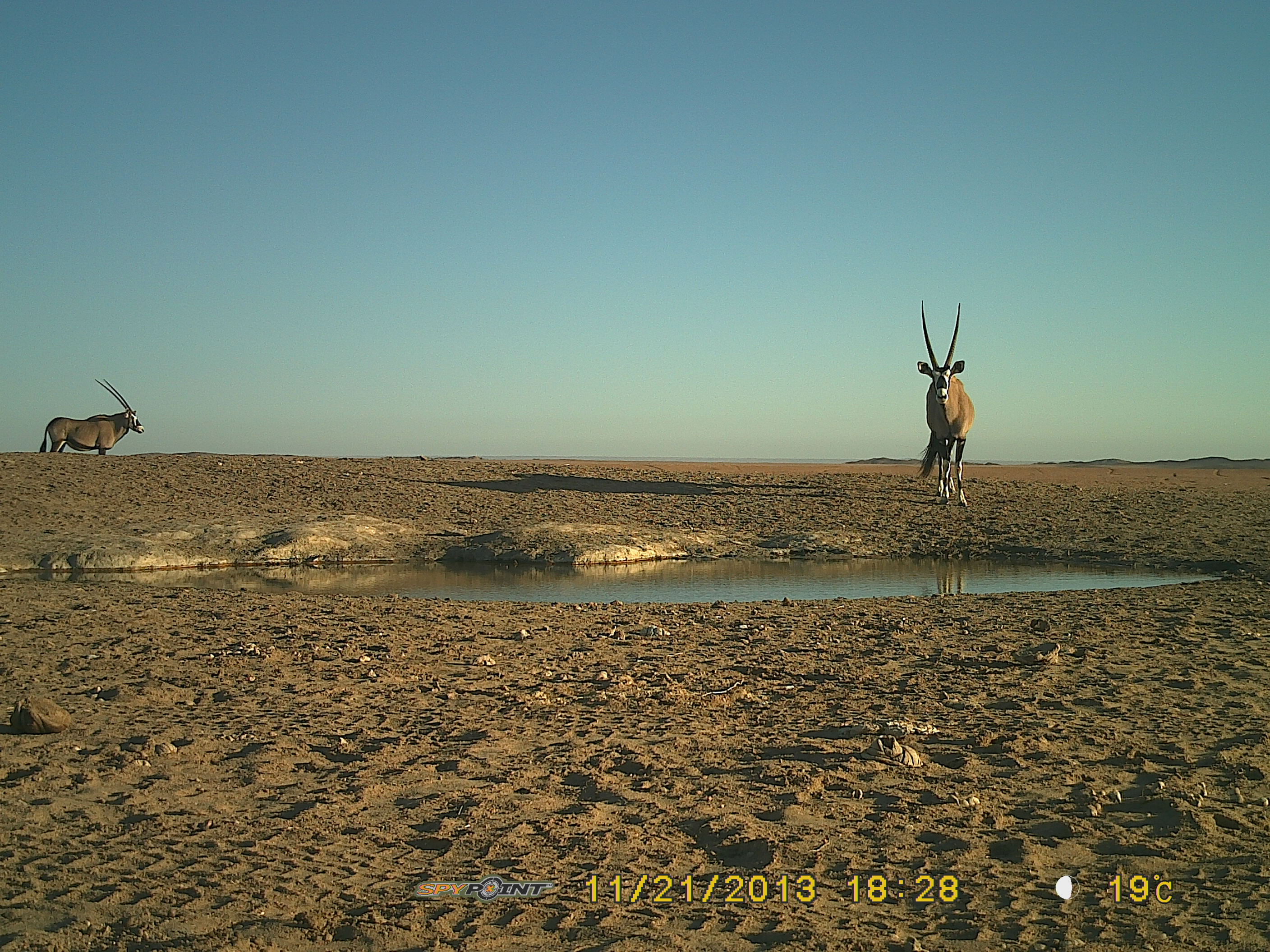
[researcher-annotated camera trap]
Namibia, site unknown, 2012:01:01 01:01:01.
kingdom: Animalia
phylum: Chordata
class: Mammalia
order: Artiodactyla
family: Bovidae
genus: Oryx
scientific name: Oryx gazella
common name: gemsbok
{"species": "Oryx gazella (gemsbok)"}